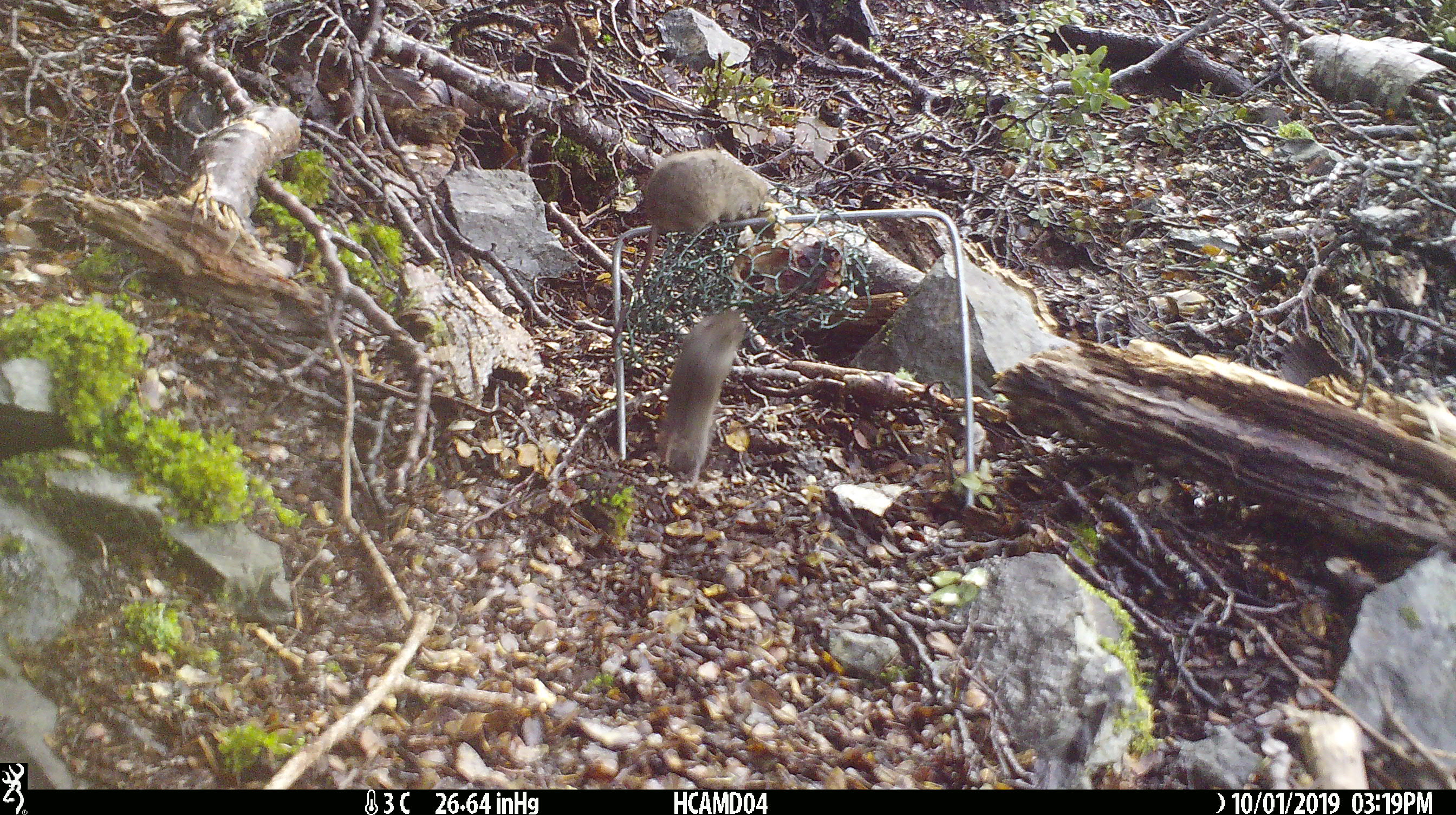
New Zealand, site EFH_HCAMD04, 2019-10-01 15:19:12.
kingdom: Animalia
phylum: Chordata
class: Mammalia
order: Rodentia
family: Muridae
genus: Mus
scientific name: Mus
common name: mouse